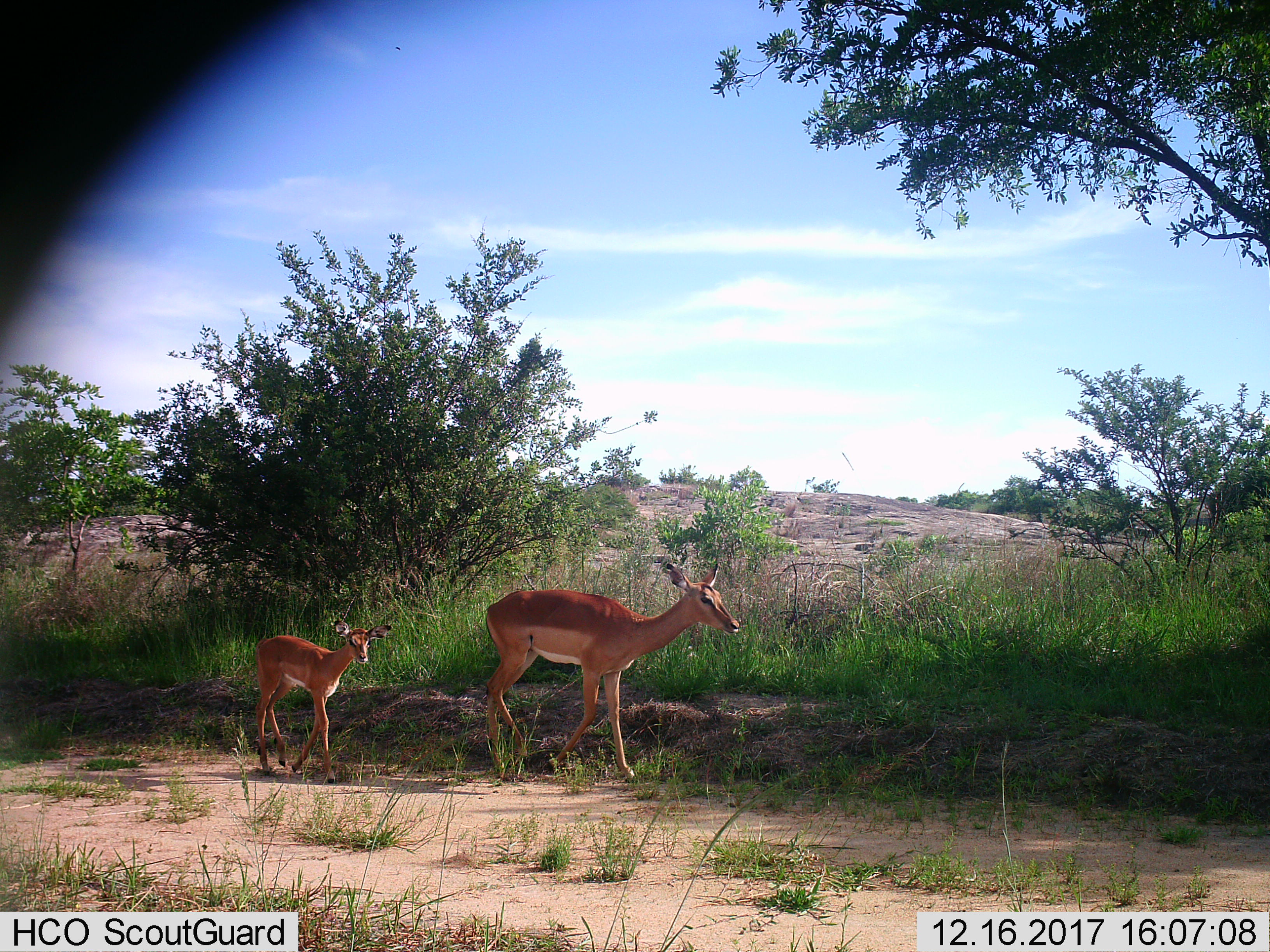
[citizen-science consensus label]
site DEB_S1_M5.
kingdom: Animalia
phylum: Chordata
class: Mammalia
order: Artiodactyla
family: Bovidae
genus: Aepyceros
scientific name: Aepyceros melampus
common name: impala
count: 2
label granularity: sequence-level